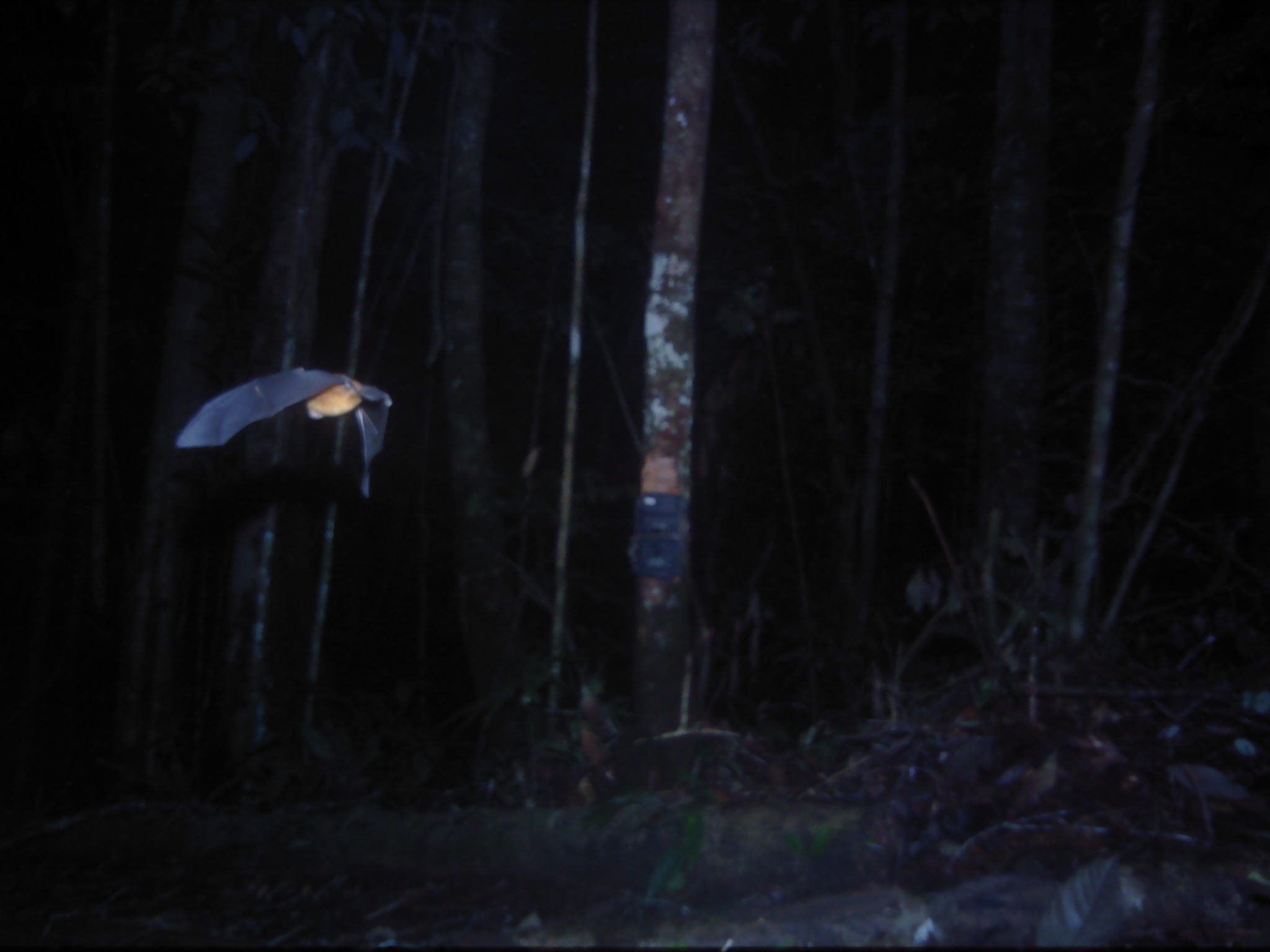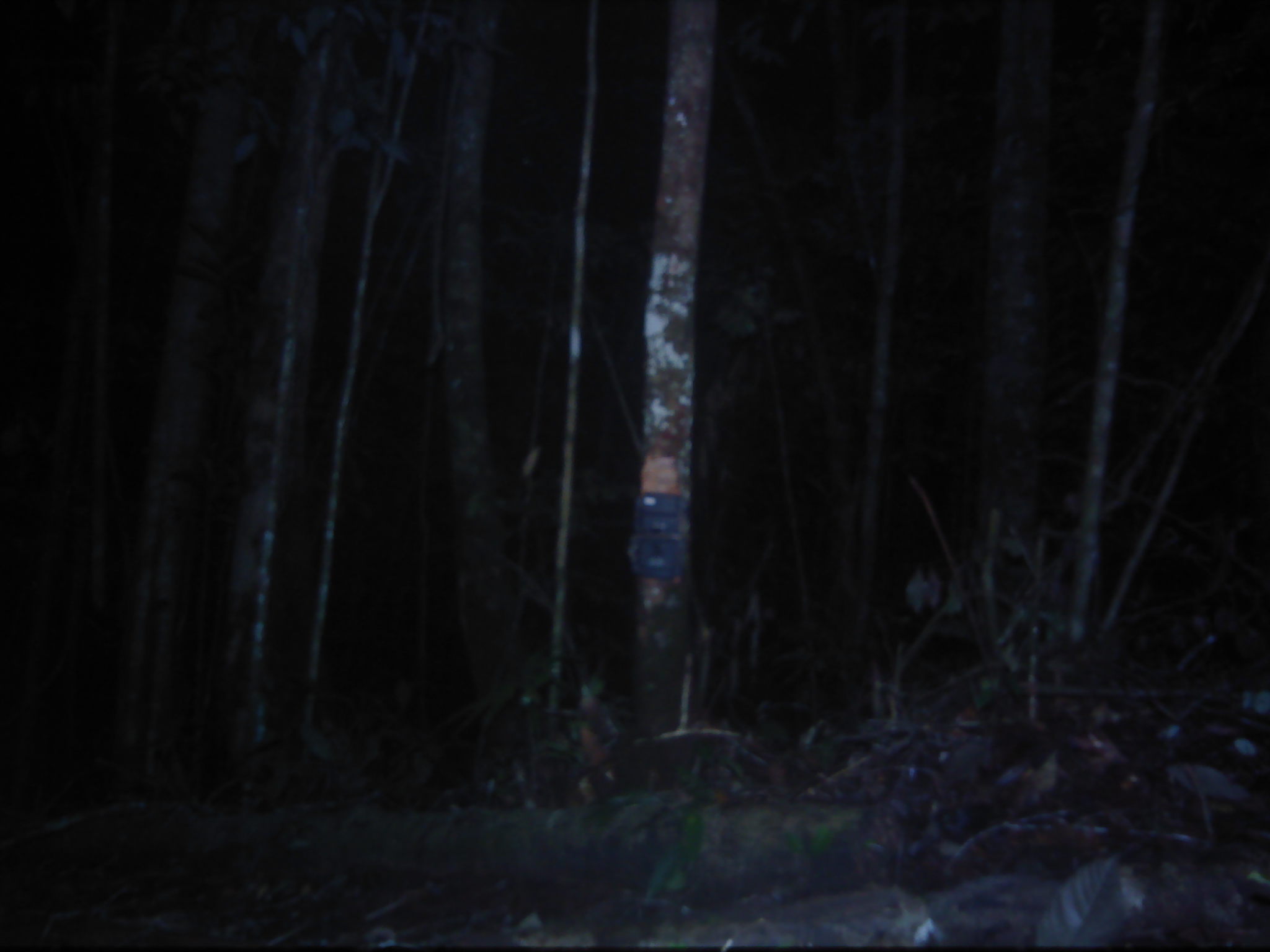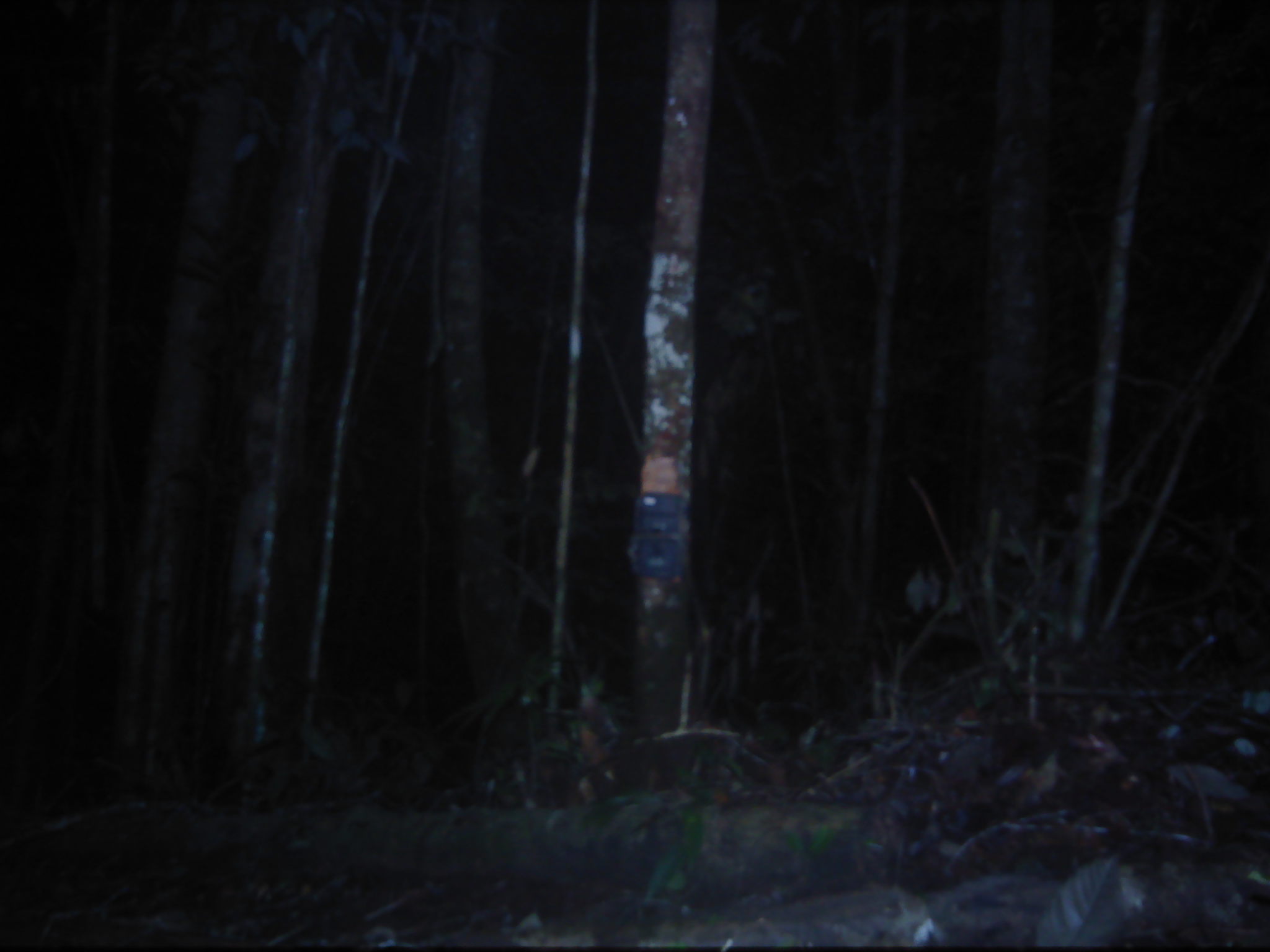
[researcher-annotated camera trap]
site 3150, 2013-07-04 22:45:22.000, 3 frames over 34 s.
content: unidentified animal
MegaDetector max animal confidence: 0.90